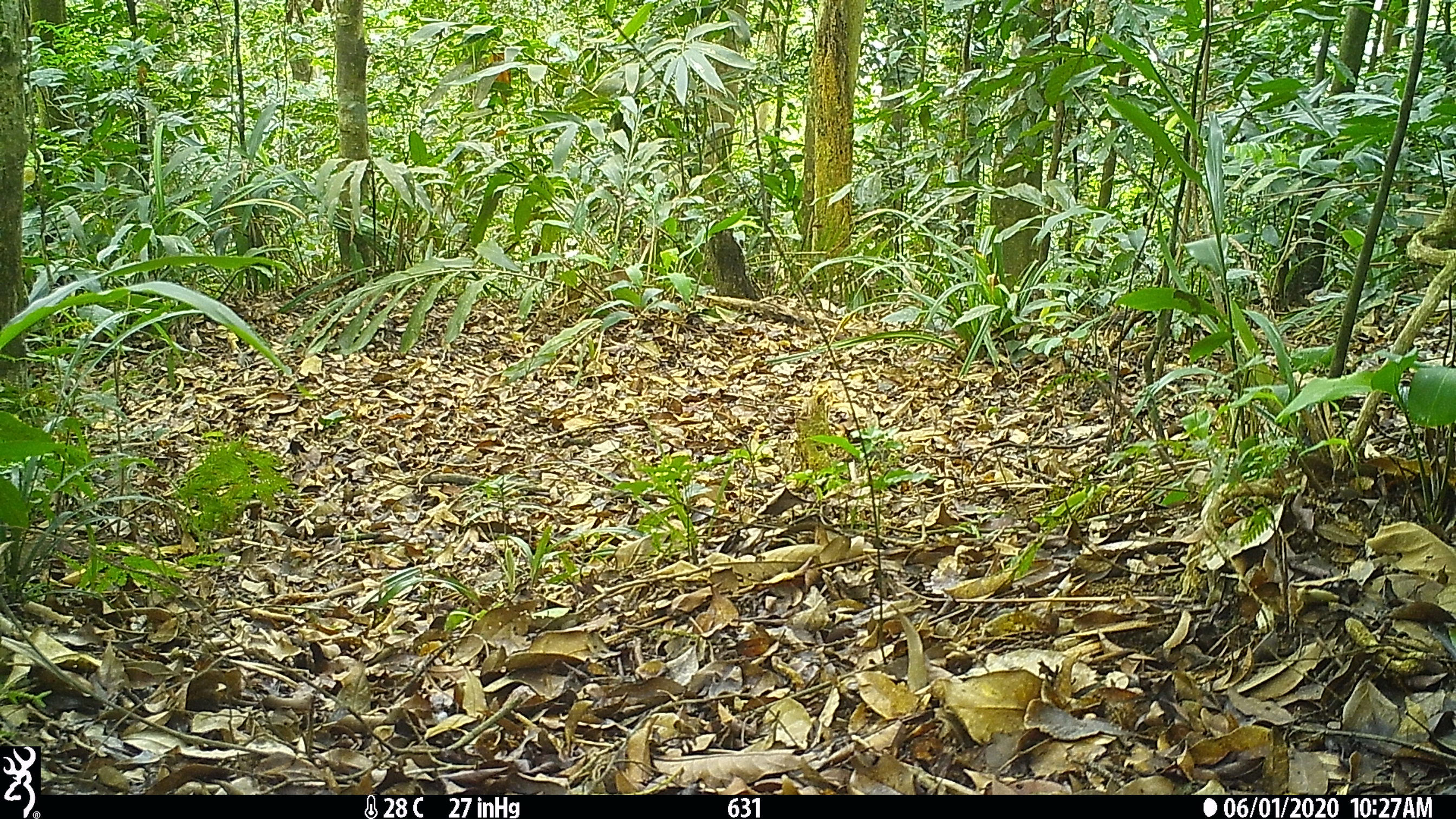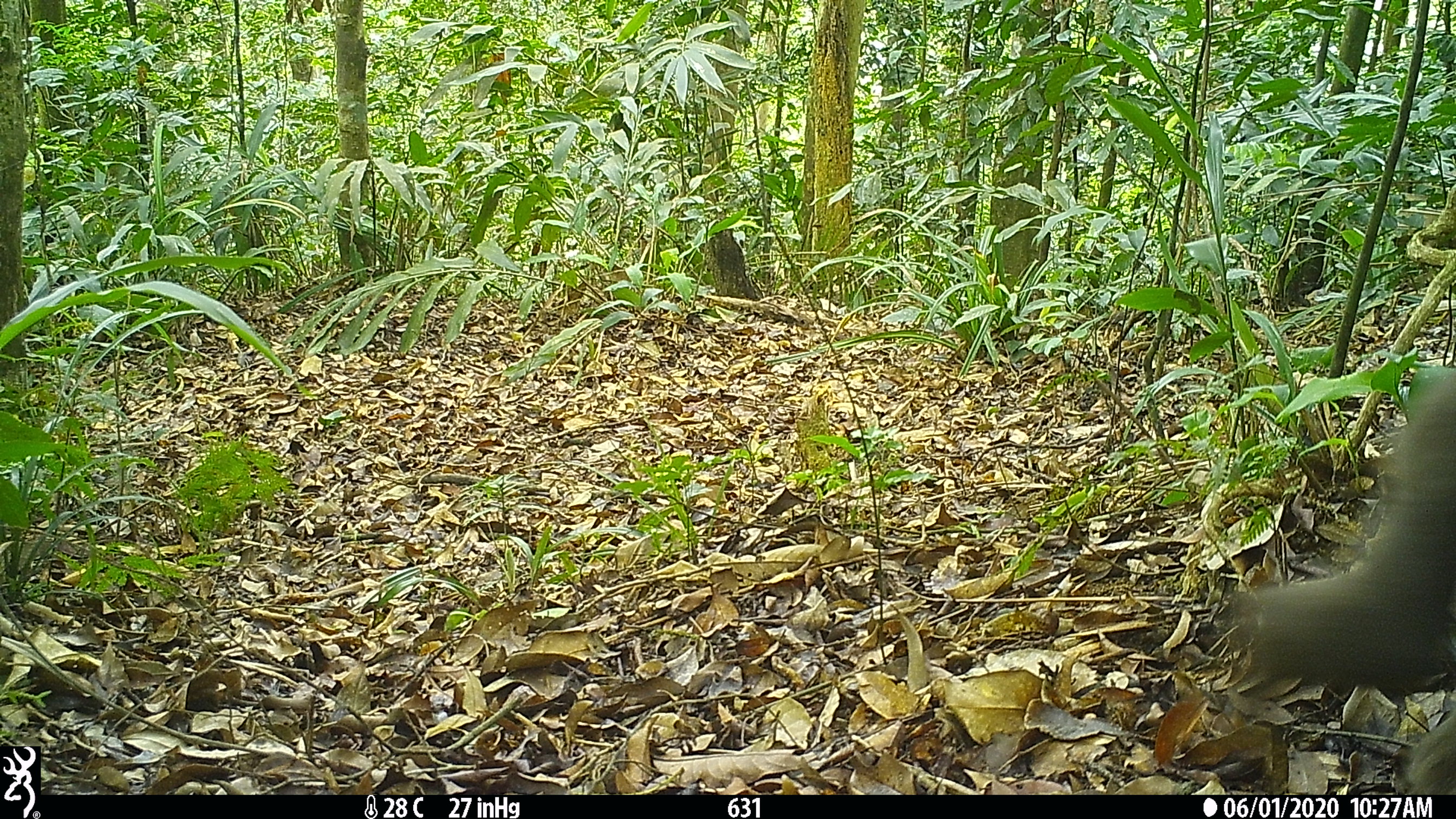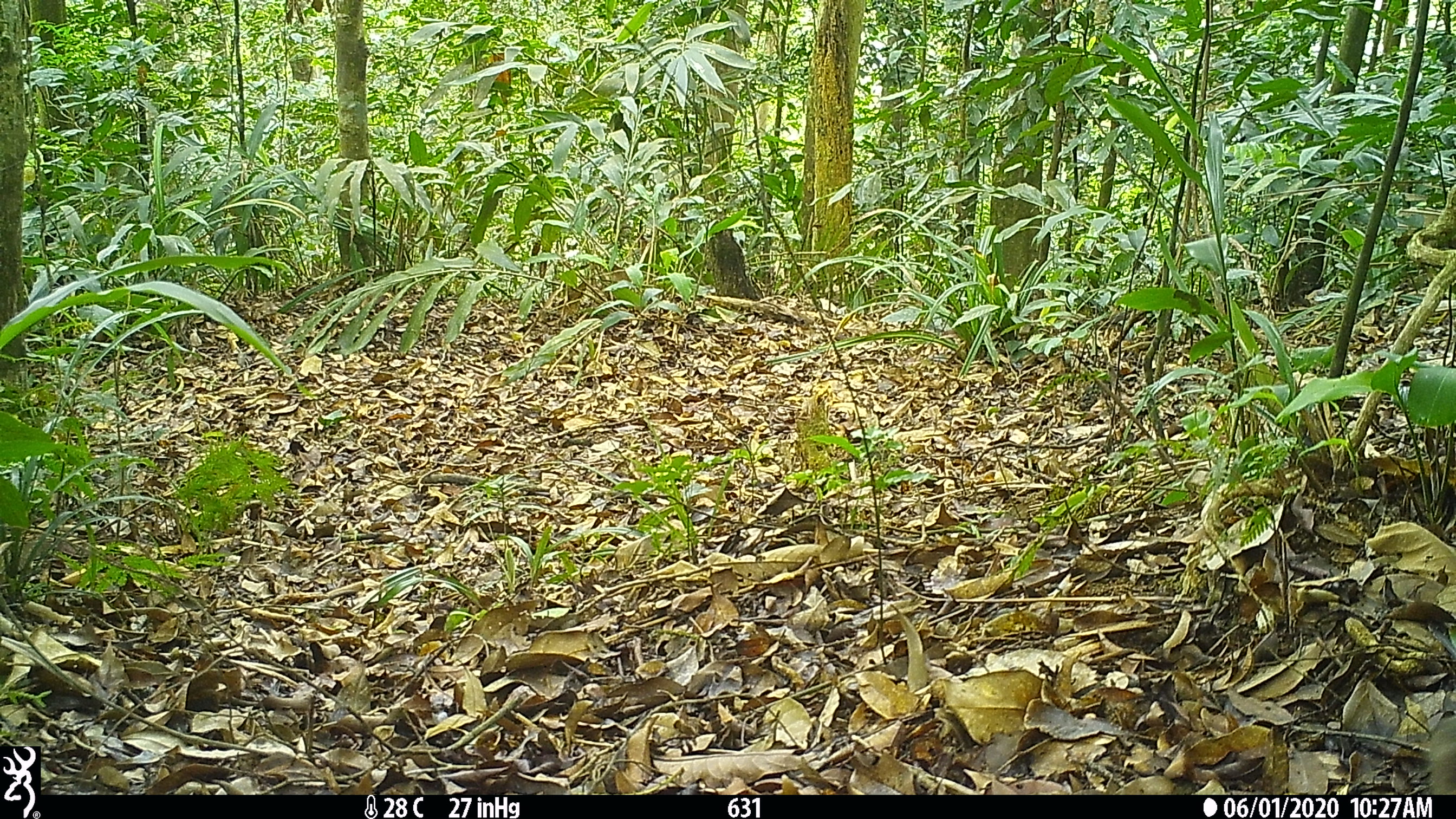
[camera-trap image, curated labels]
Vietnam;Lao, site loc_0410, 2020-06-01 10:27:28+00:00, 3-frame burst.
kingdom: Animalia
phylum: Chordata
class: Mammalia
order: Primates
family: Cercopithecidae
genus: Macaca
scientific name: Macaca arctoides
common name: stump-tailed macaque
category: stump tailed macaque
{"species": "stump tailed macaque (stump-tailed macaque) (Macaca arctoides)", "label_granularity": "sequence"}